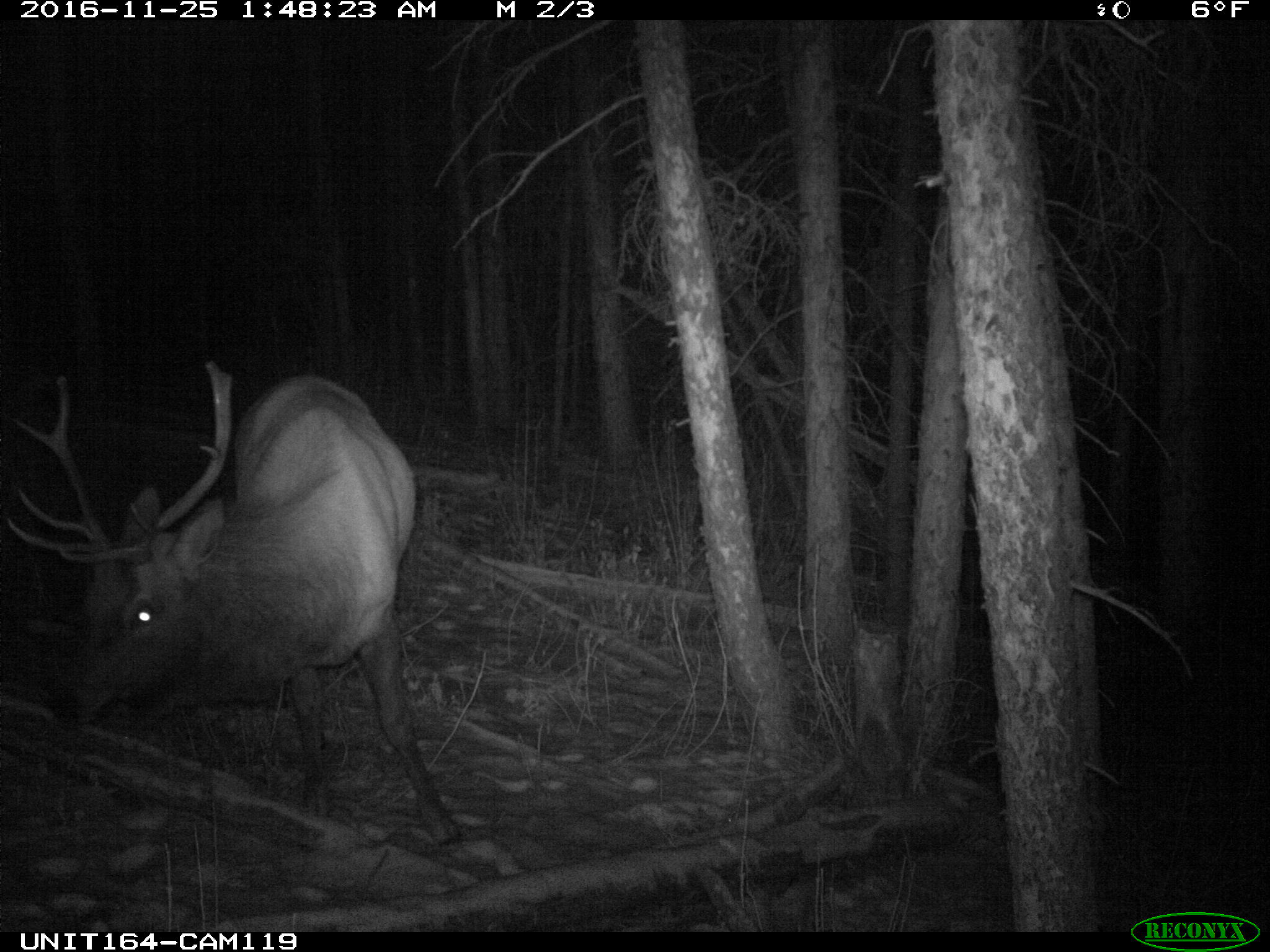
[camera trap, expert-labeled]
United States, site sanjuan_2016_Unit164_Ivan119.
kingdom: Animalia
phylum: Chordata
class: Mammalia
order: Artiodactyla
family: Cervidae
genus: Cervus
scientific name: Cervus elaphus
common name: red deer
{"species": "Cervus elaphus (red deer)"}